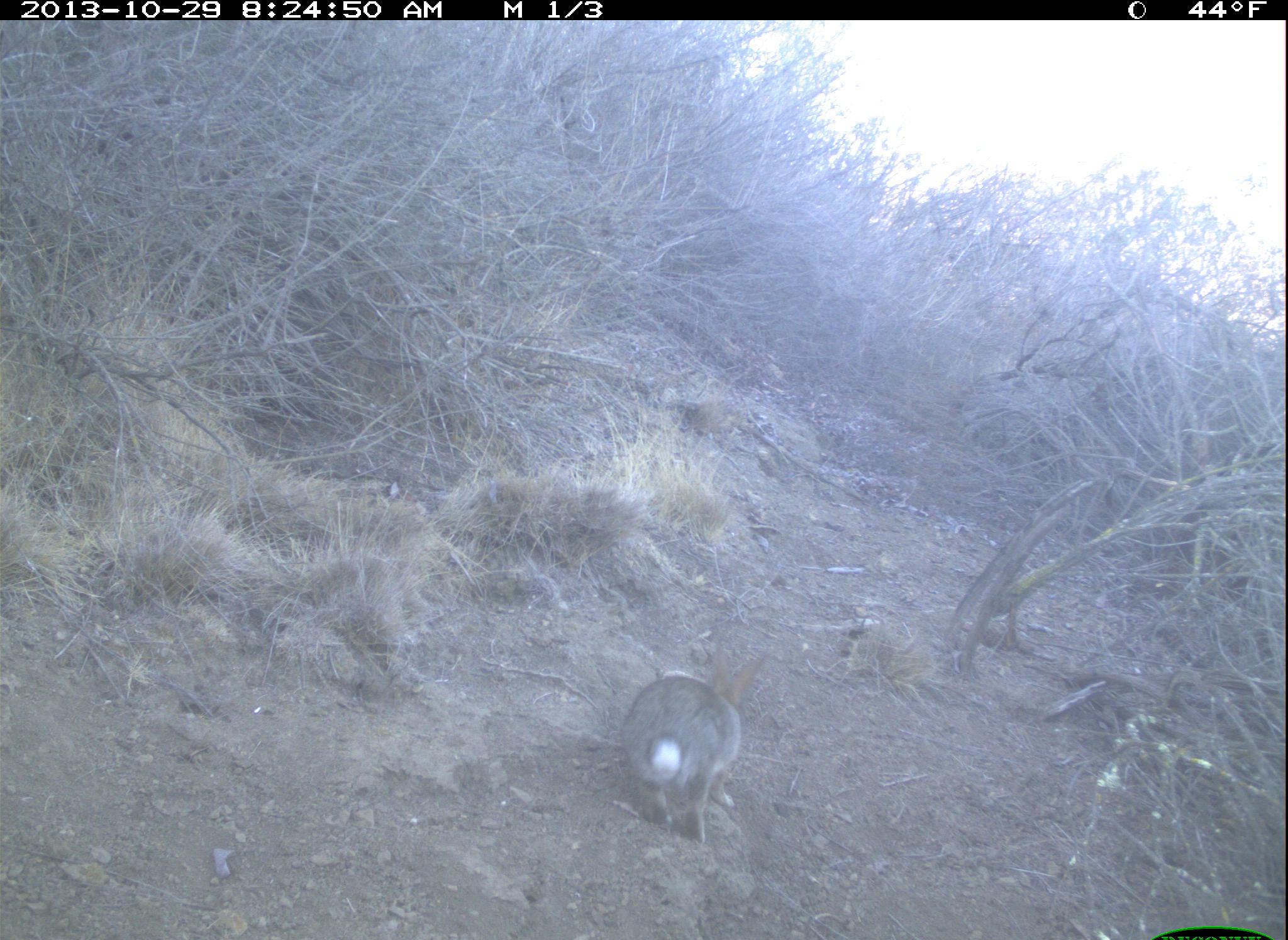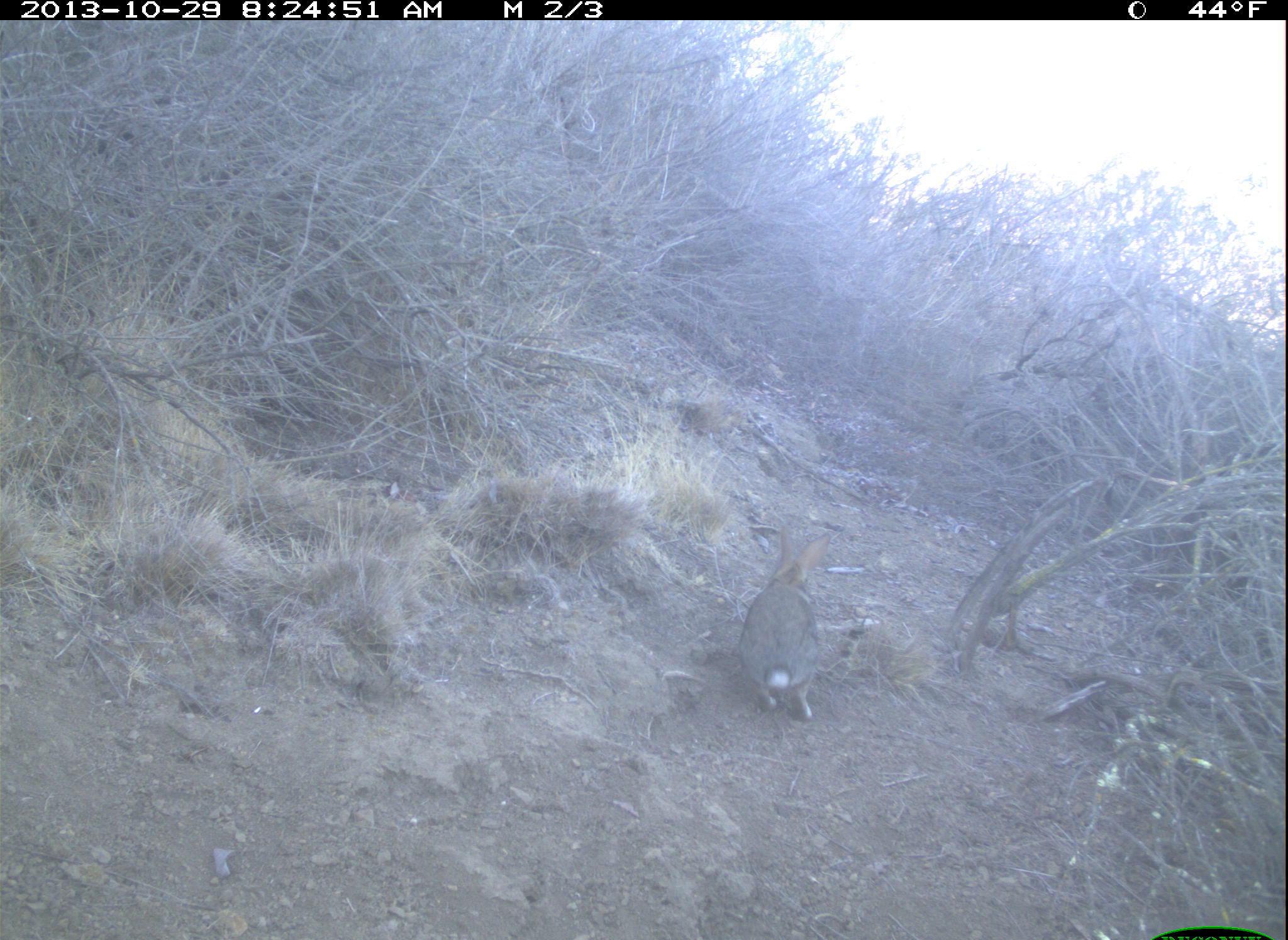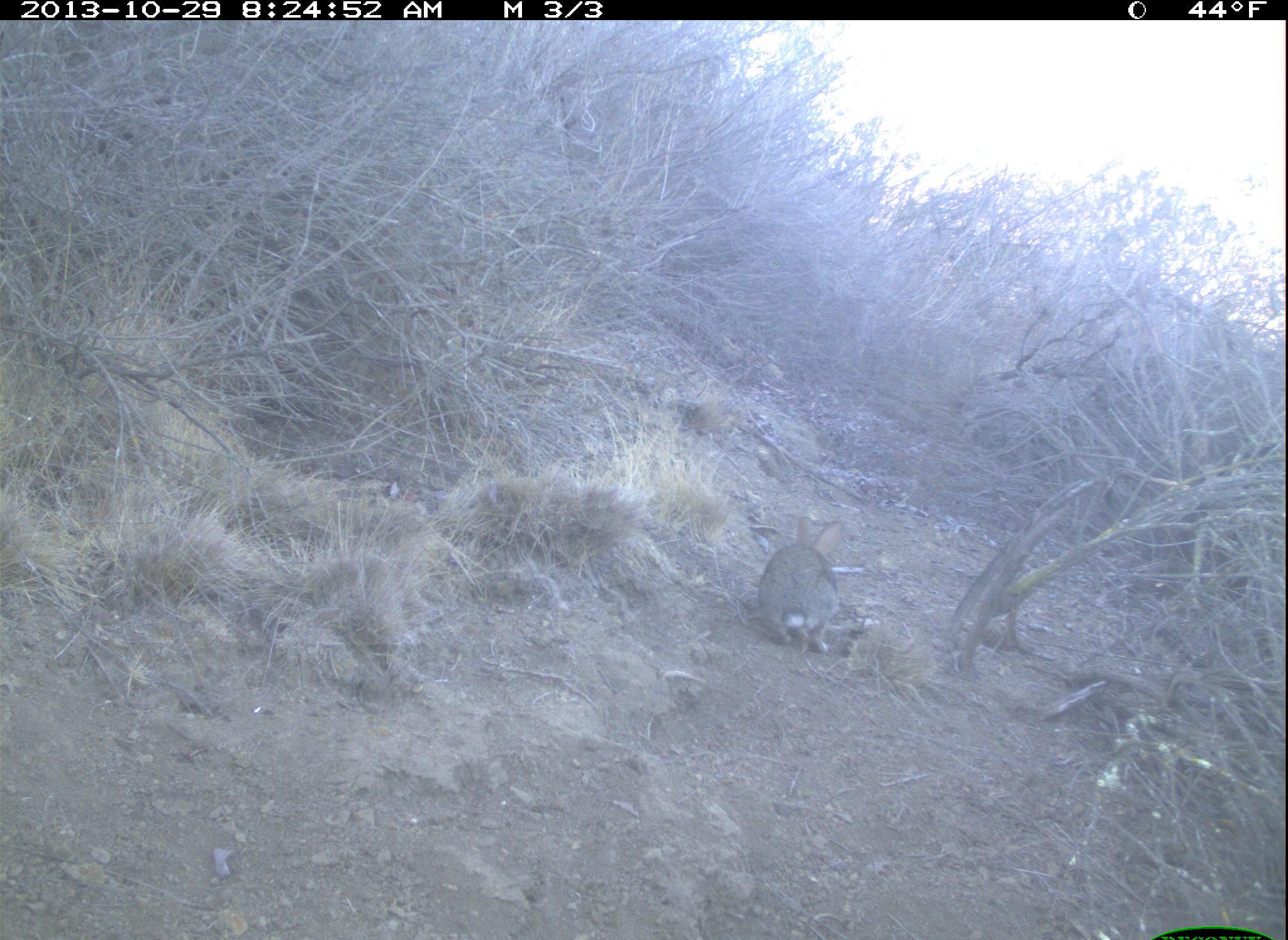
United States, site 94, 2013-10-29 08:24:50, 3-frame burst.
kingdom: Animalia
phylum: Chordata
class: Mammalia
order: Lagomorpha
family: Leporidae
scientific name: Leporidae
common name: rabbits and hares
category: rabbit